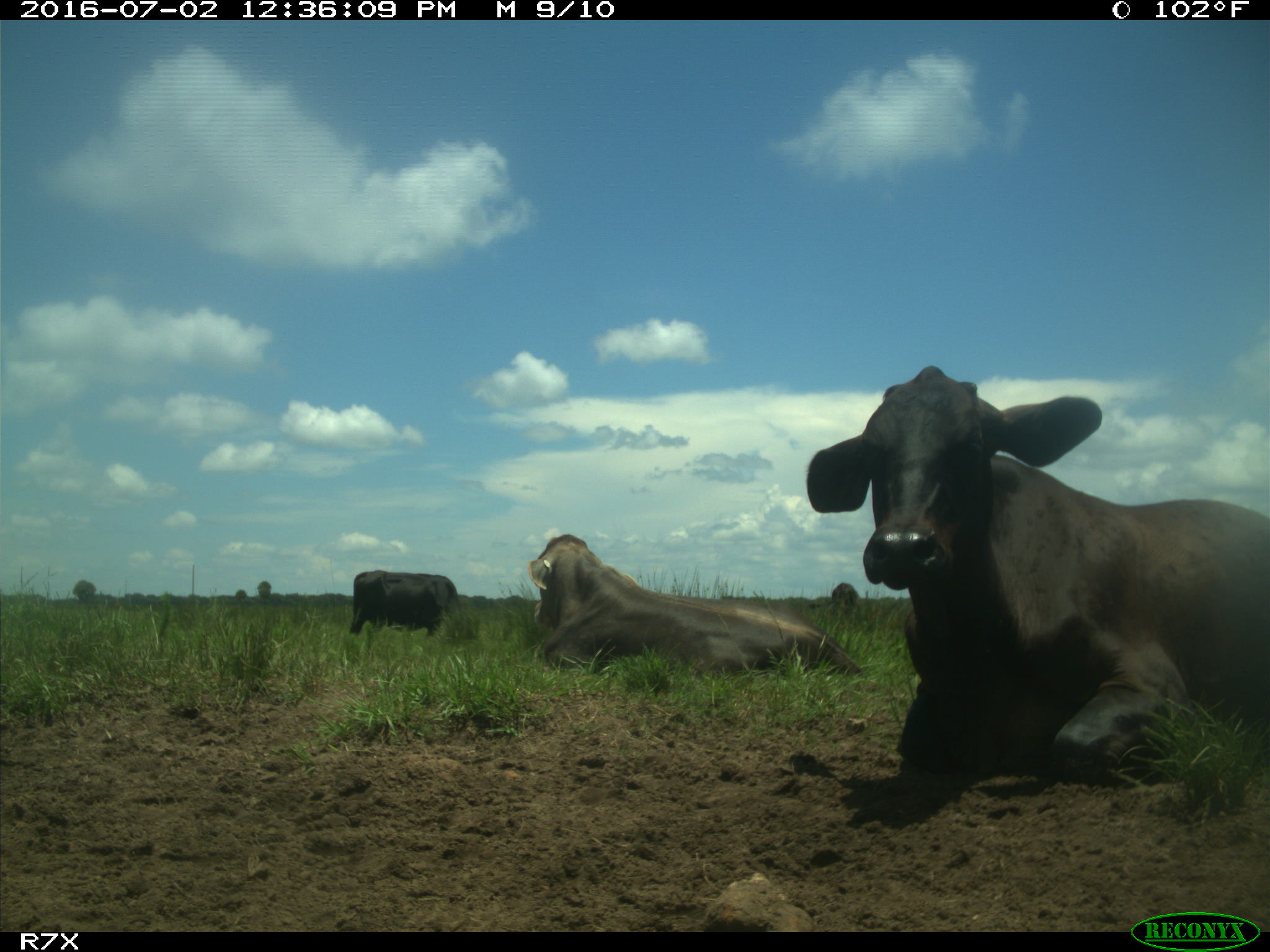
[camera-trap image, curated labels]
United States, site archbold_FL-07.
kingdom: Animalia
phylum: Chordata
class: Mammalia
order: Artiodactyla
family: Bovidae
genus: Bos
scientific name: Bos taurus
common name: domestic cow